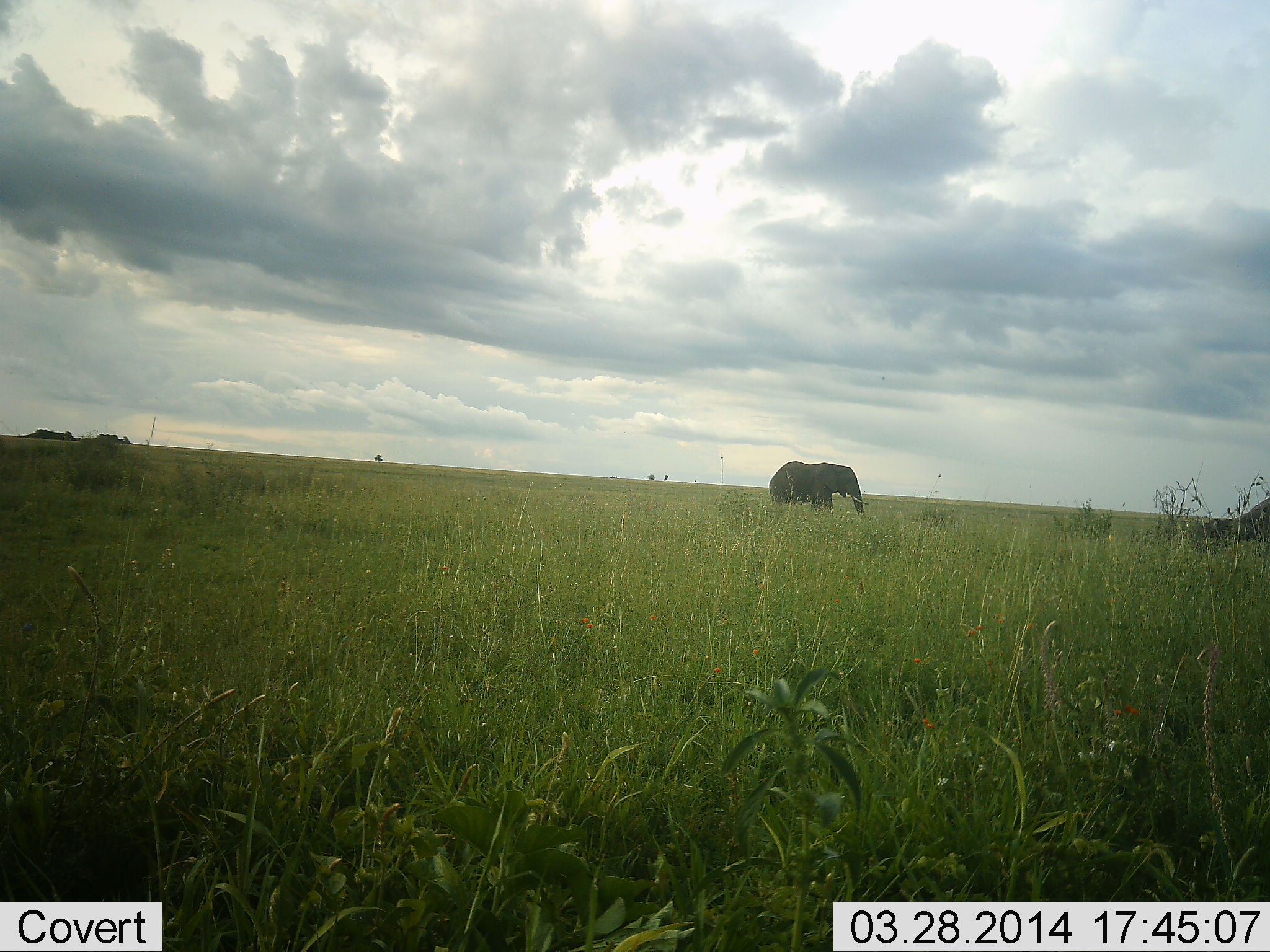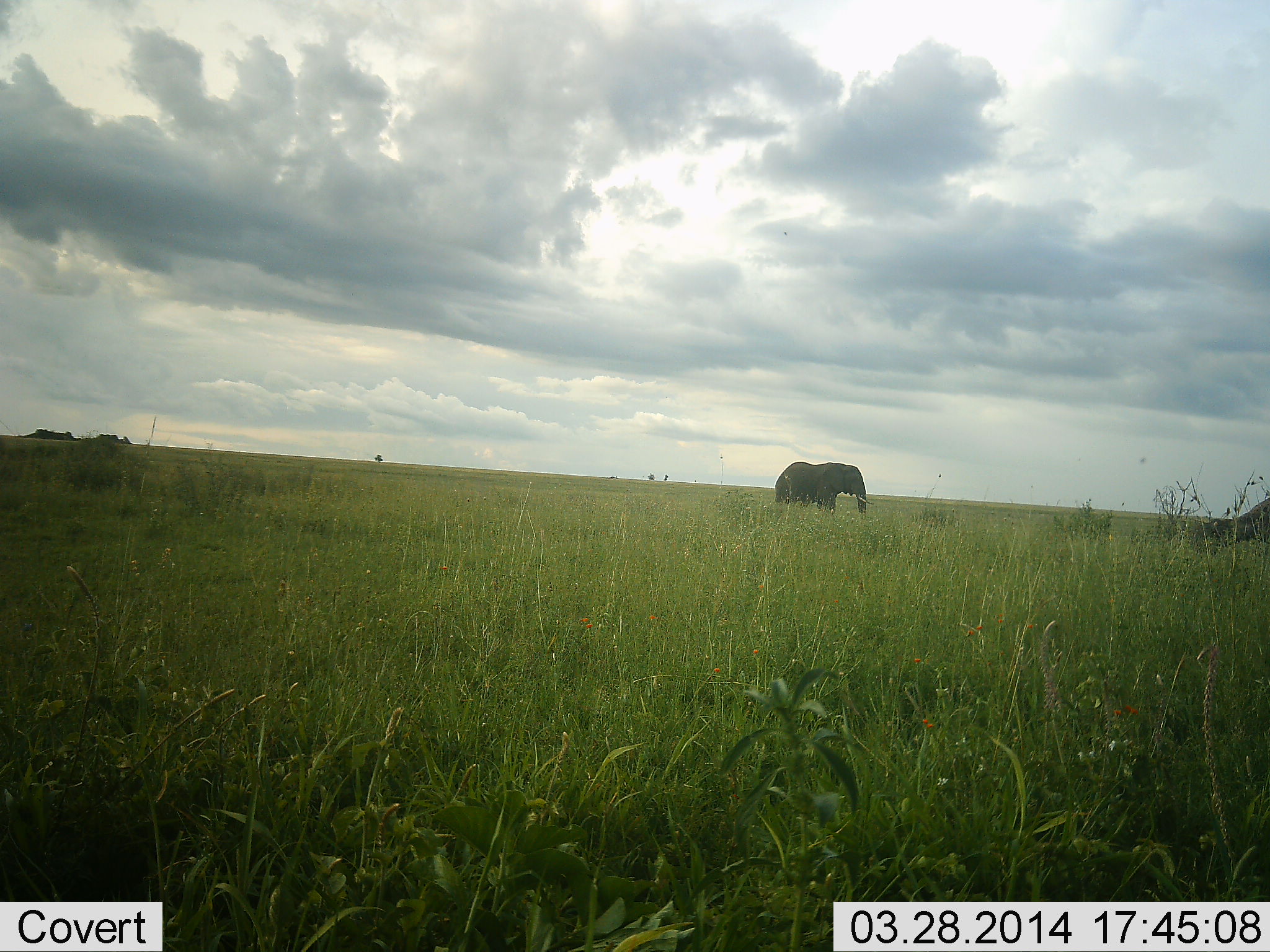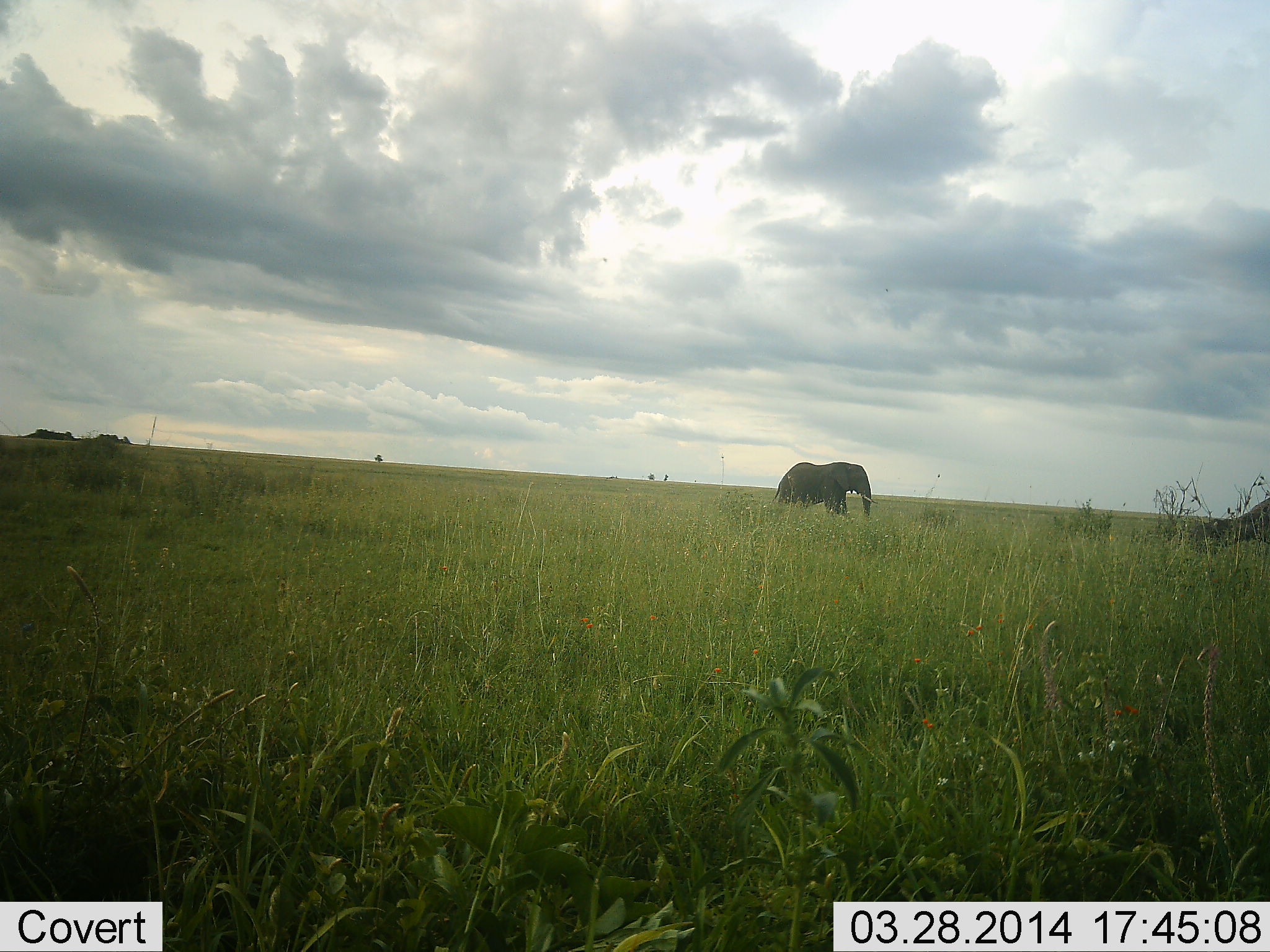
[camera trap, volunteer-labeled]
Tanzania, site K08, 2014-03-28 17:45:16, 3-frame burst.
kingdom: Animalia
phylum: Chordata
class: Mammalia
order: Proboscidea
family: Elephantidae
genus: Loxodonta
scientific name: Loxodonta africana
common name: african bush elephant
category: elephant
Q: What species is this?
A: Elephant (african bush elephant) (Loxodonta africana).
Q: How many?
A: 1.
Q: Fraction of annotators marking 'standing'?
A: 20%.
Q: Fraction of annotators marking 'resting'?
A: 0%.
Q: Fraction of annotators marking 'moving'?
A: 80%.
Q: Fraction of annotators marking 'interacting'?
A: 0%.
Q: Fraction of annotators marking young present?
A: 0%.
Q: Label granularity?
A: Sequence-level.